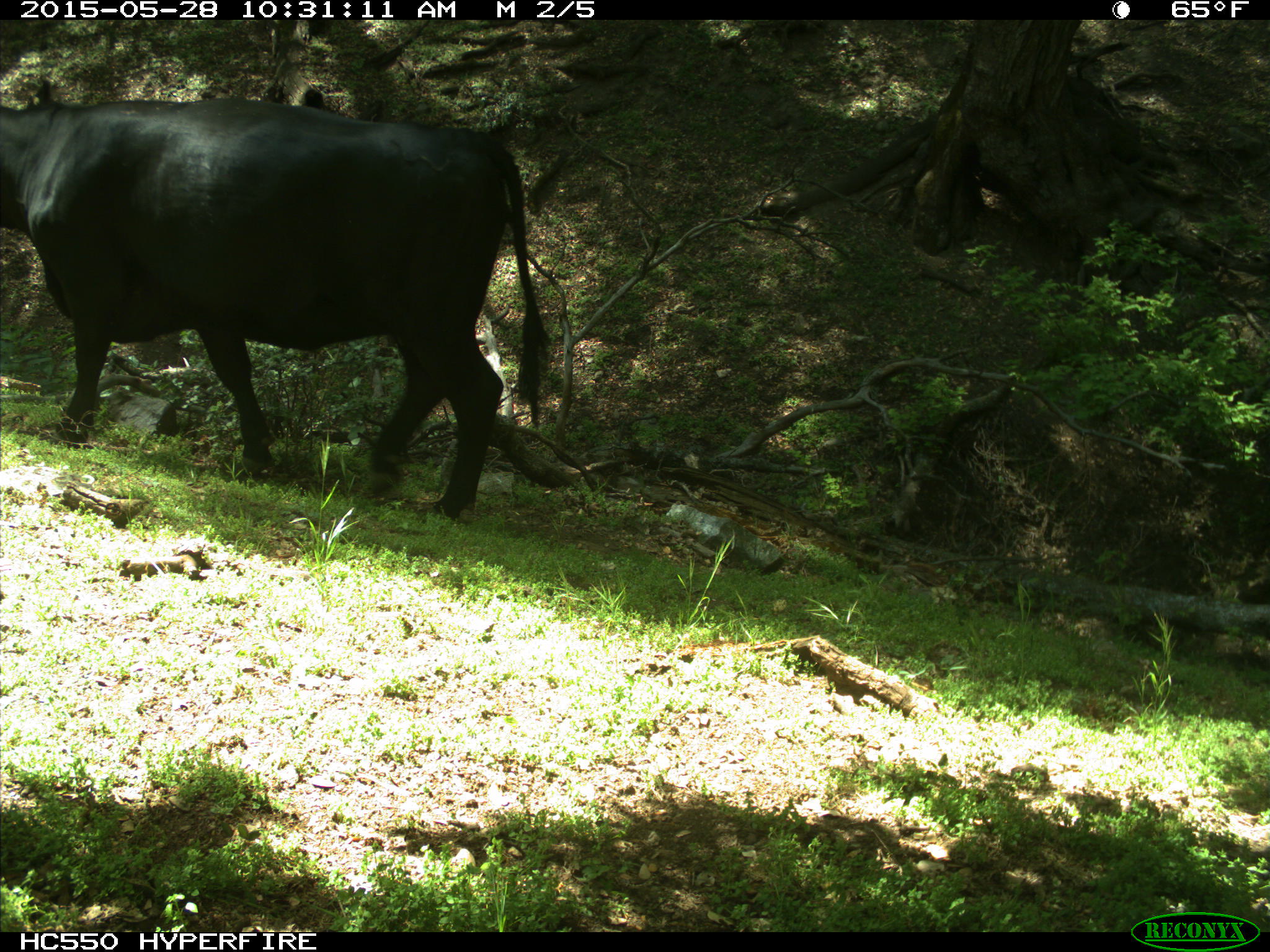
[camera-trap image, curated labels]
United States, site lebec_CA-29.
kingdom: Animalia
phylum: Chordata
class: Mammalia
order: Artiodactyla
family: Bovidae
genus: Bos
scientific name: Bos taurus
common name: domestic cow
Bos taurus (domestic cow).